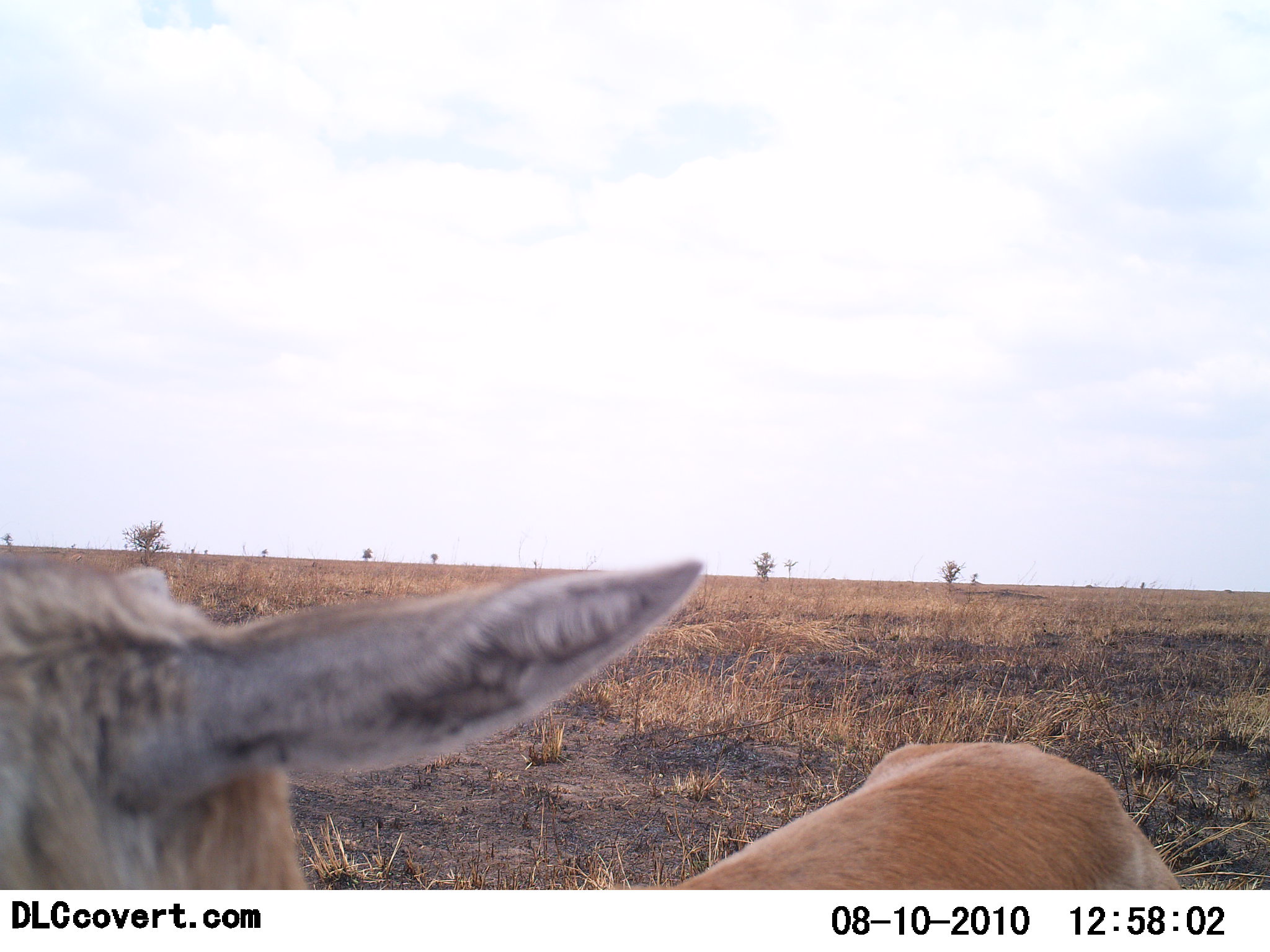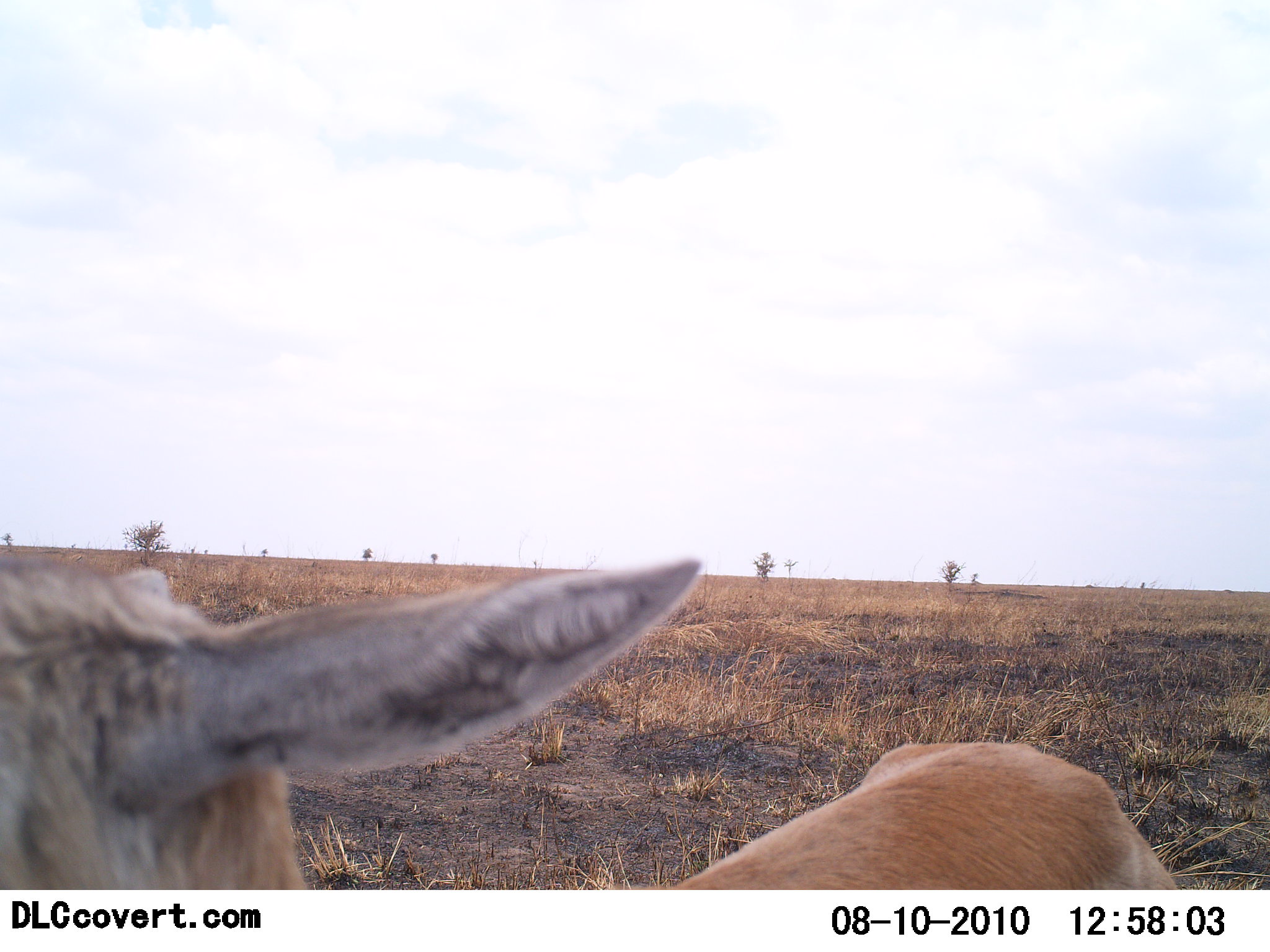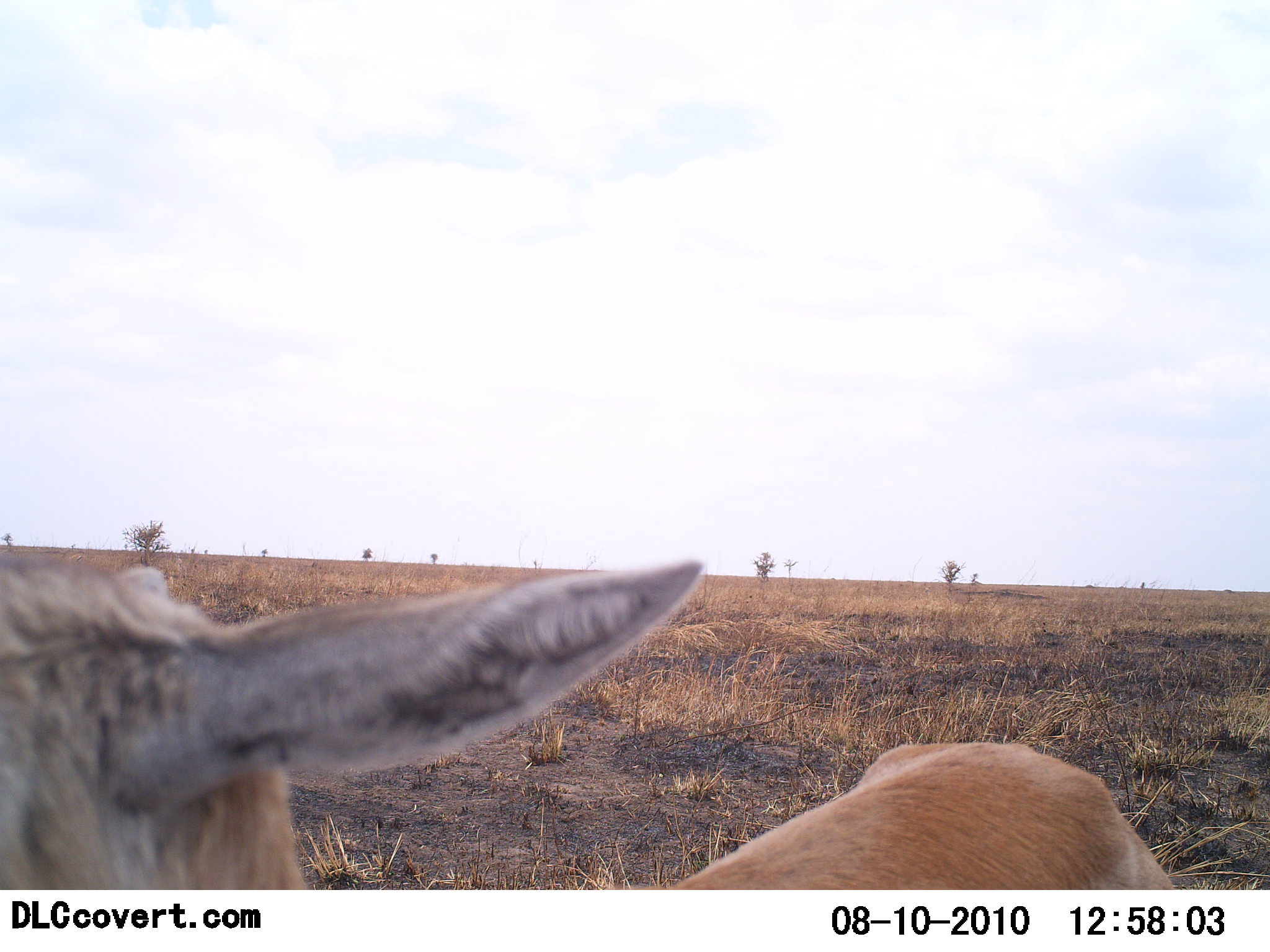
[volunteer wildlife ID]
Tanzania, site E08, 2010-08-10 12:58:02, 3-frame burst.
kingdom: Animalia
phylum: Chordata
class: Mammalia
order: Artiodactyla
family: Bovidae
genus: Eudorcas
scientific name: Eudorcas thomsonii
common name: thomson's gazelle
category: gazellethomsons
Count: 1.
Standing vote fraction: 83%.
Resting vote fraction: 0%.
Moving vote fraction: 0%.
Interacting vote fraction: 17%.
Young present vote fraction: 17%.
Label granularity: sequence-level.